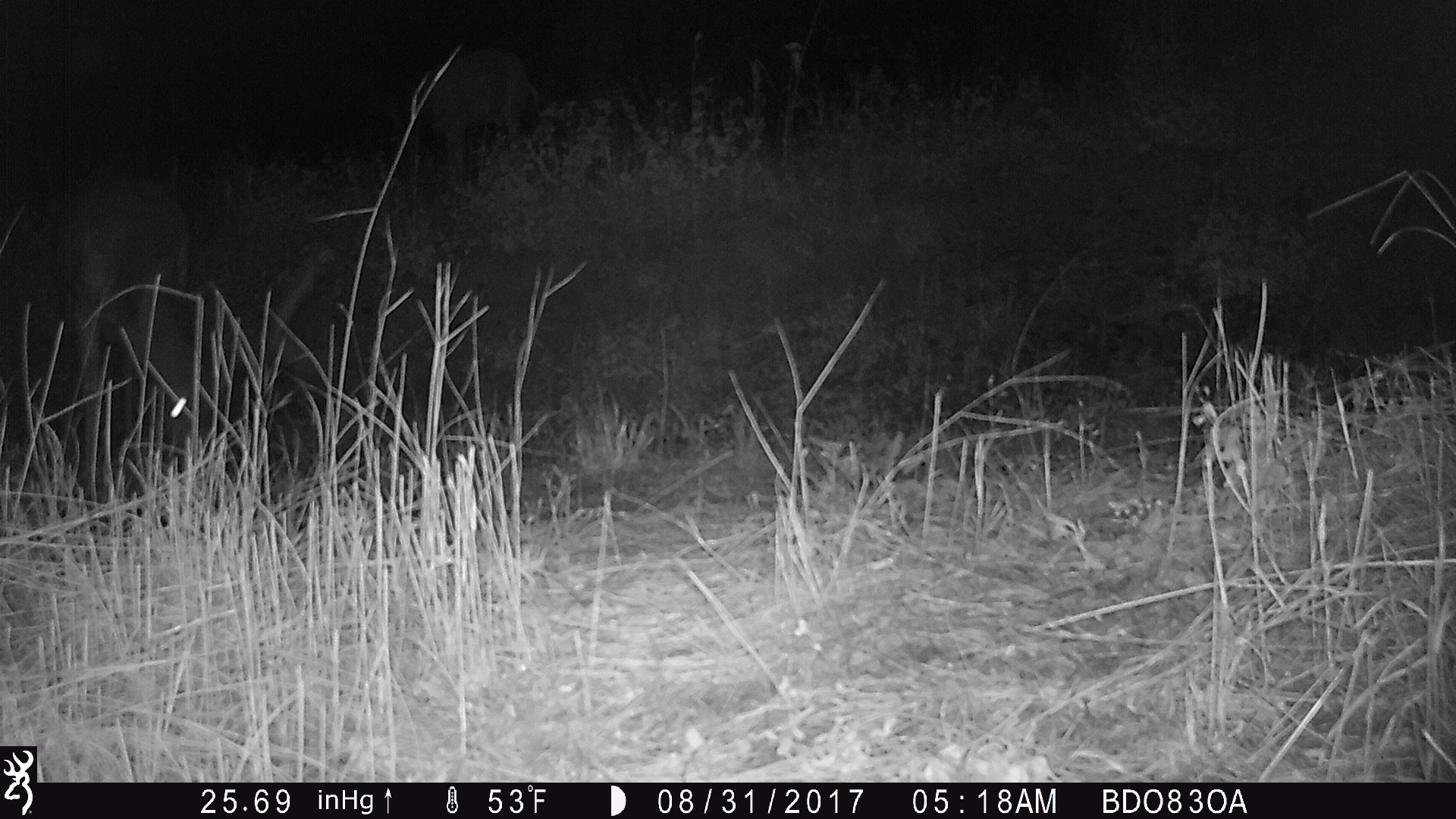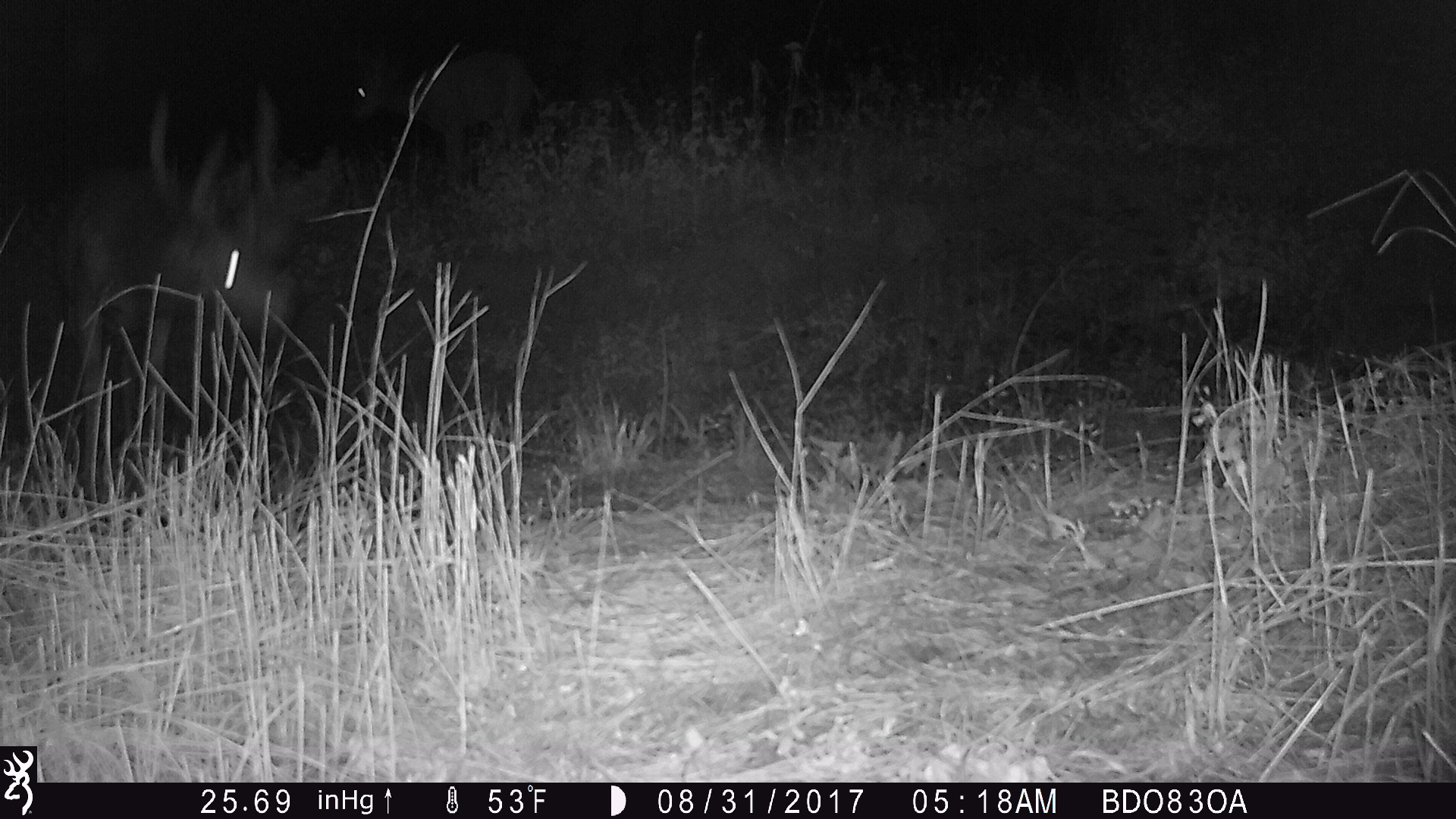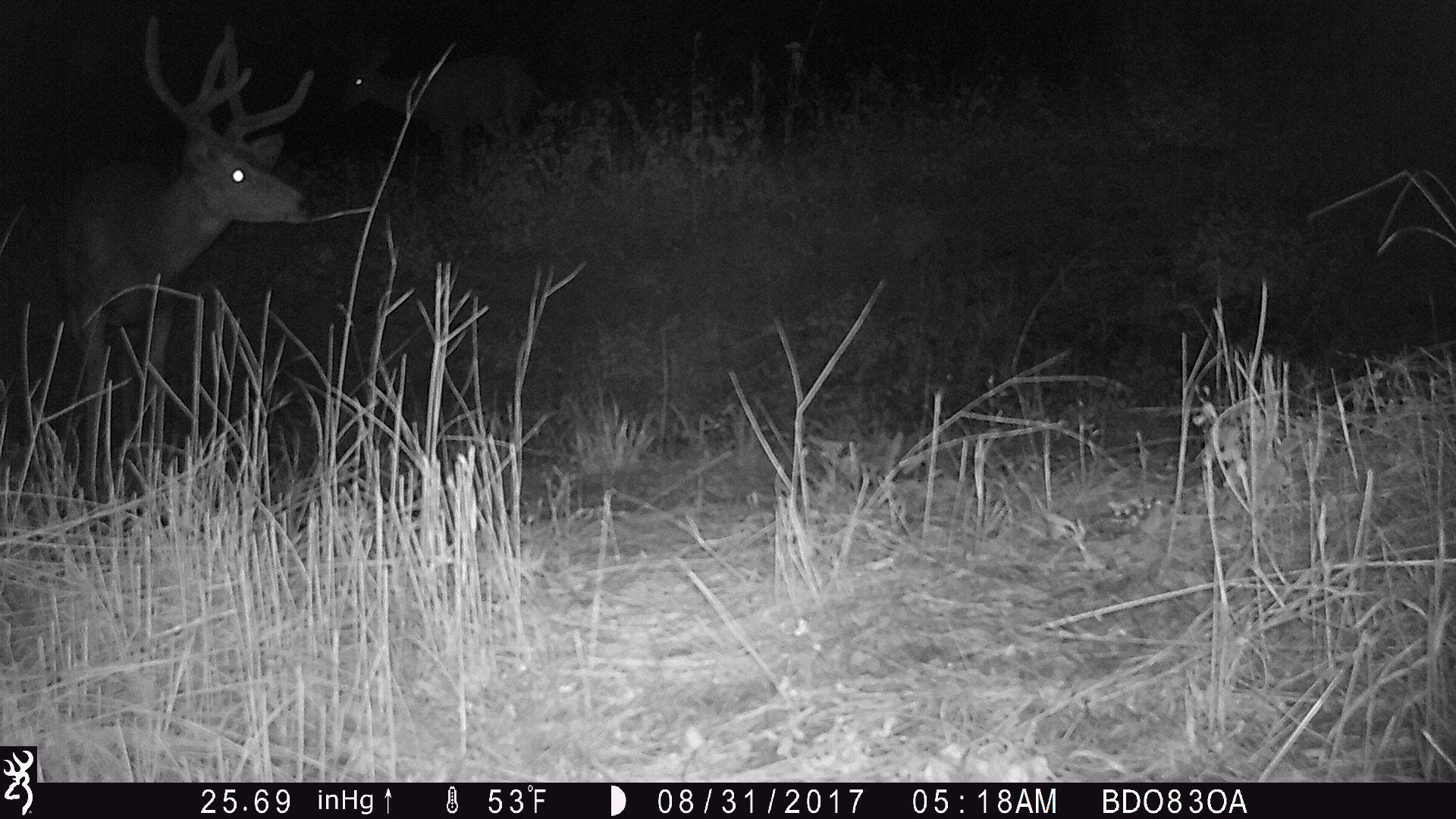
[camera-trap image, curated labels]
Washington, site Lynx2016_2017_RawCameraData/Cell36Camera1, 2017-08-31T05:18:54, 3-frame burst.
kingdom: Animalia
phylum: Chordata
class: Mammalia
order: Artiodactyla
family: Cervidae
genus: Odocoileus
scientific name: Odocoileus hemionus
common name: mule deer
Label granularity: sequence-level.